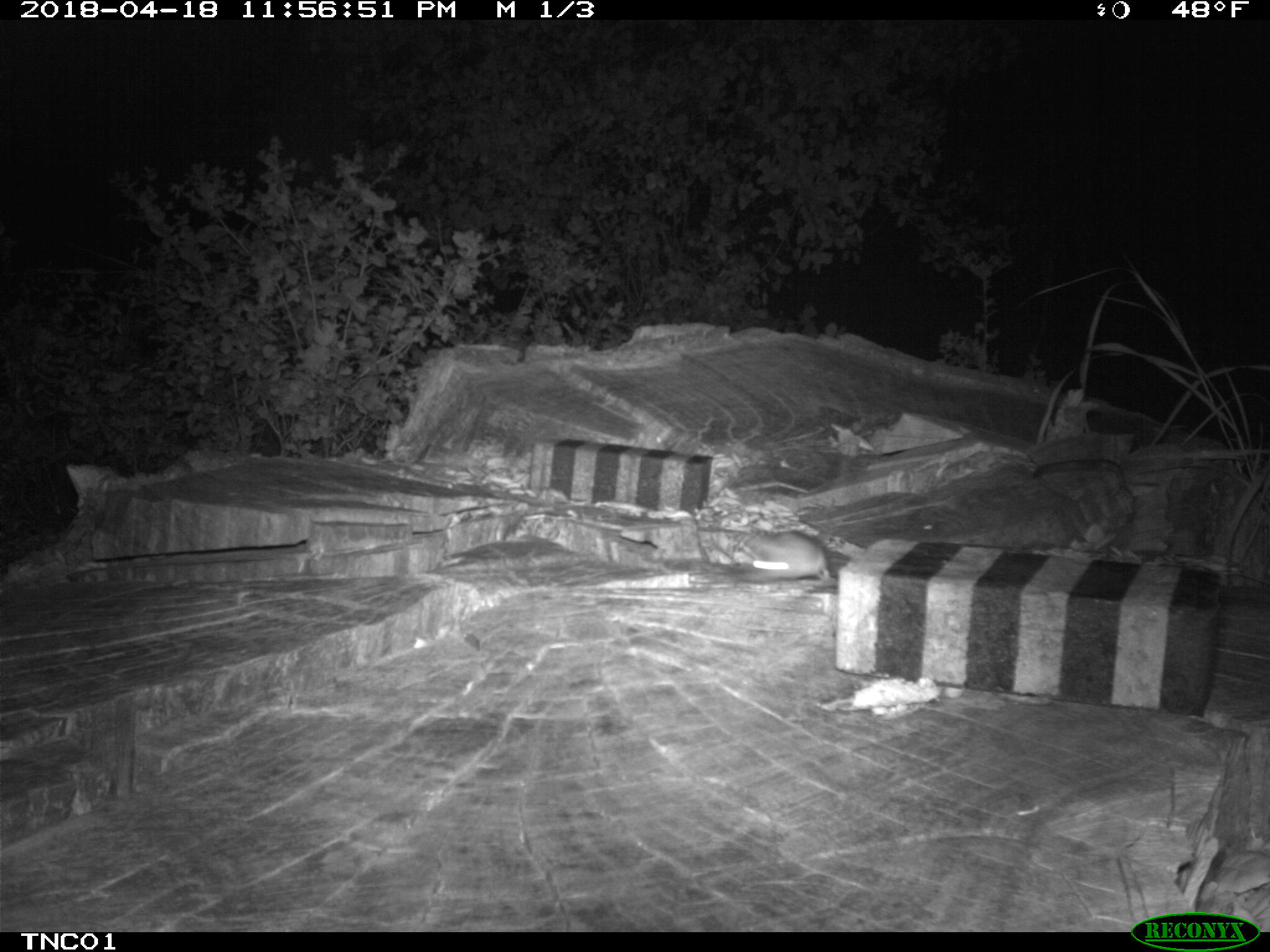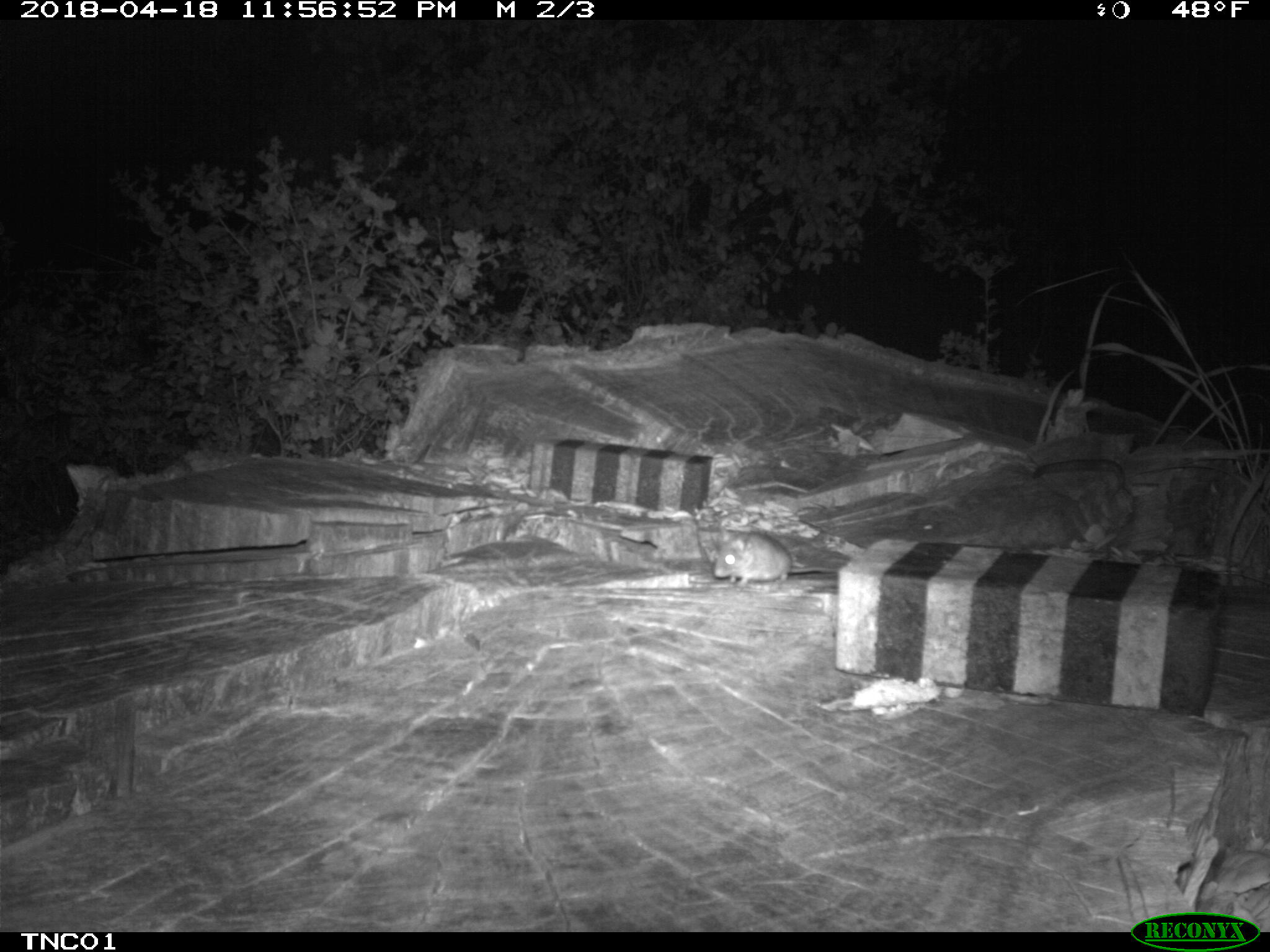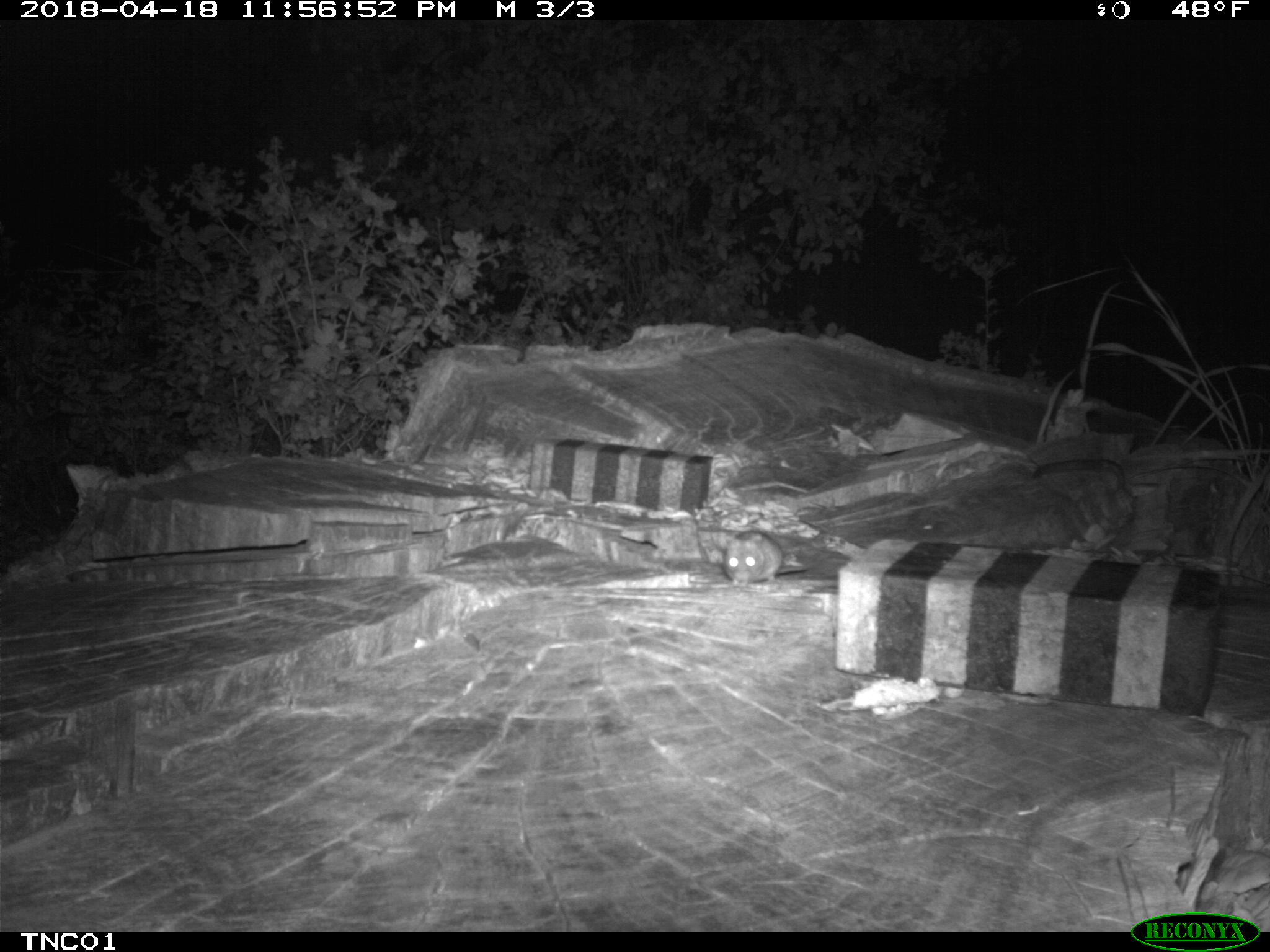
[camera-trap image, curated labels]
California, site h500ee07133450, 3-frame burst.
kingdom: Animalia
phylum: Chordata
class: Mammalia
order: Rodentia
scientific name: Rodentia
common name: rodent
Rodent (Rodentia).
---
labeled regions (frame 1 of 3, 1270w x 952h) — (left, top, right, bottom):
rodent: (727, 530, 830, 582)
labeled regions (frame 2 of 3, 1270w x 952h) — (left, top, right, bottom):
rodent: (713, 531, 837, 594)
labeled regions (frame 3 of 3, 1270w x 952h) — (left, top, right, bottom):
rodent: (719, 531, 806, 592)